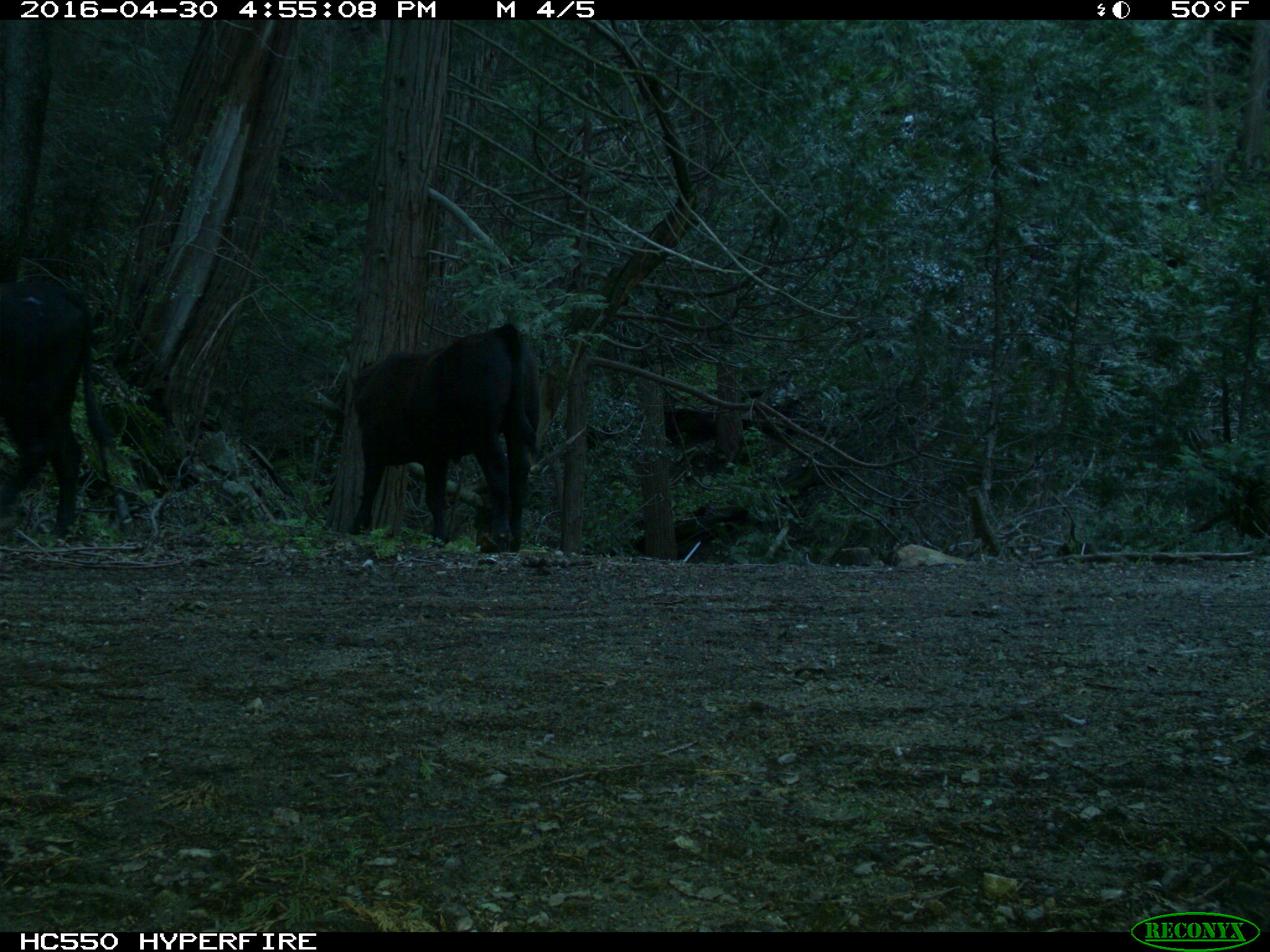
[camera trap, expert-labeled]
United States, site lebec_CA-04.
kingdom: Animalia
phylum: Chordata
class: Mammalia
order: Artiodactyla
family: Bovidae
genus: Bos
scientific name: Bos taurus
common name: domestic cow